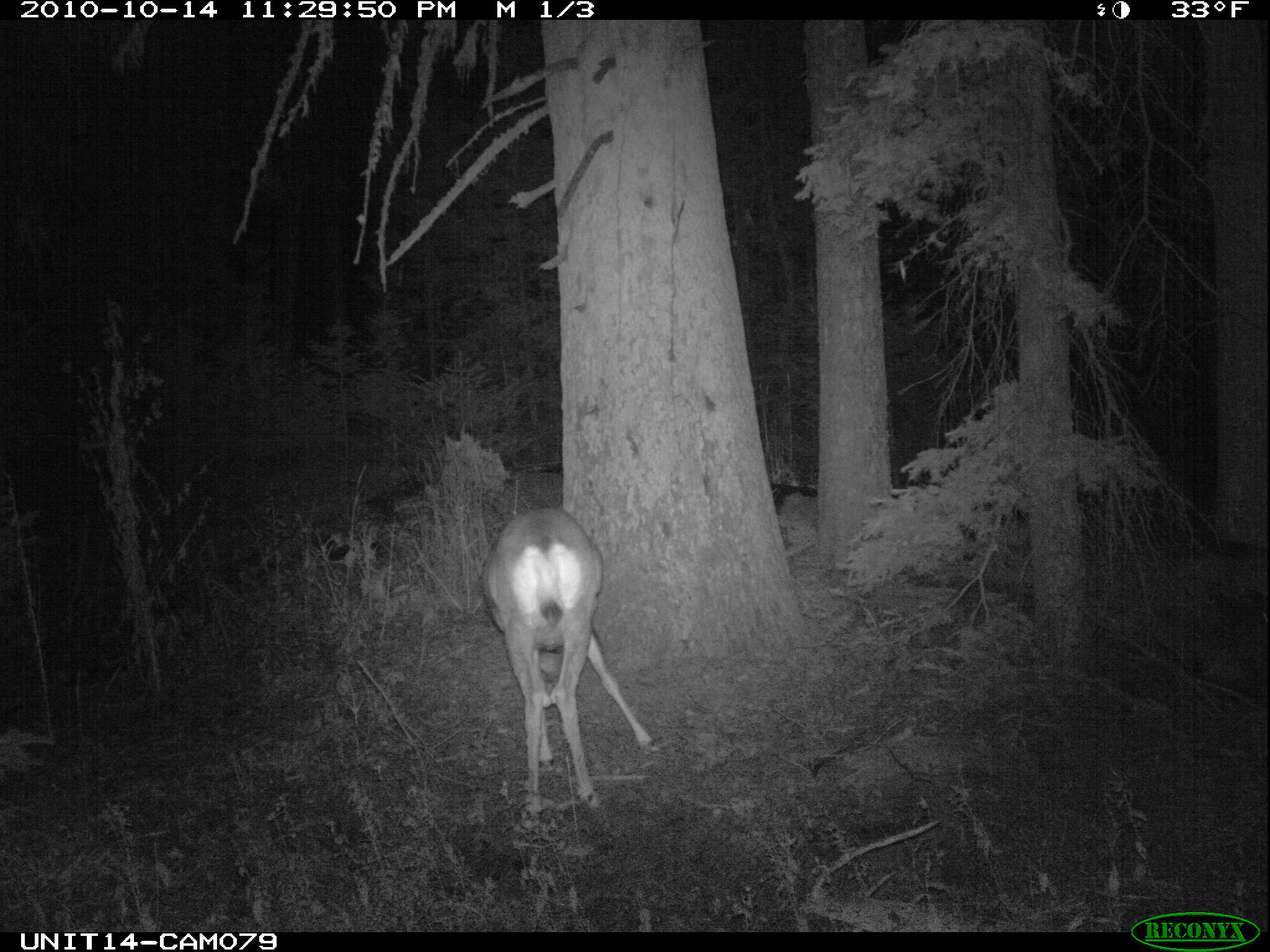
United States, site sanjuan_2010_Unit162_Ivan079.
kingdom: Animalia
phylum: Chordata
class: Mammalia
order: Artiodactyla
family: Cervidae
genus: Odocoileus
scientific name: Odocoileus hemionus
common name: mule deer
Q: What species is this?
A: Odocoileus hemionus (mule deer).